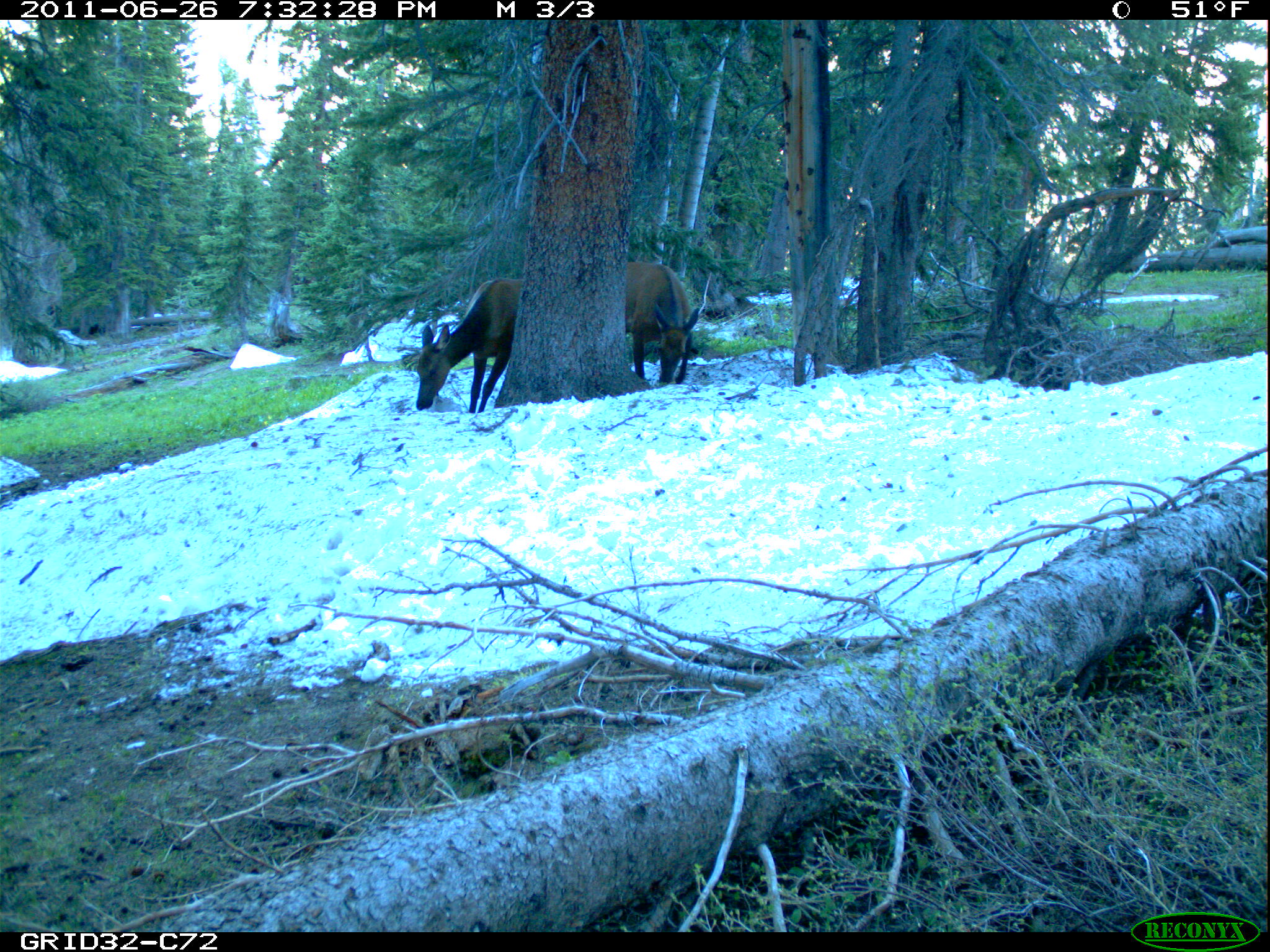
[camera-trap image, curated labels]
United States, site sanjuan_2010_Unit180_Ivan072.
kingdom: Animalia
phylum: Chordata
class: Mammalia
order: Artiodactyla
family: Cervidae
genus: Cervus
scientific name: Cervus elaphus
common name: red deer